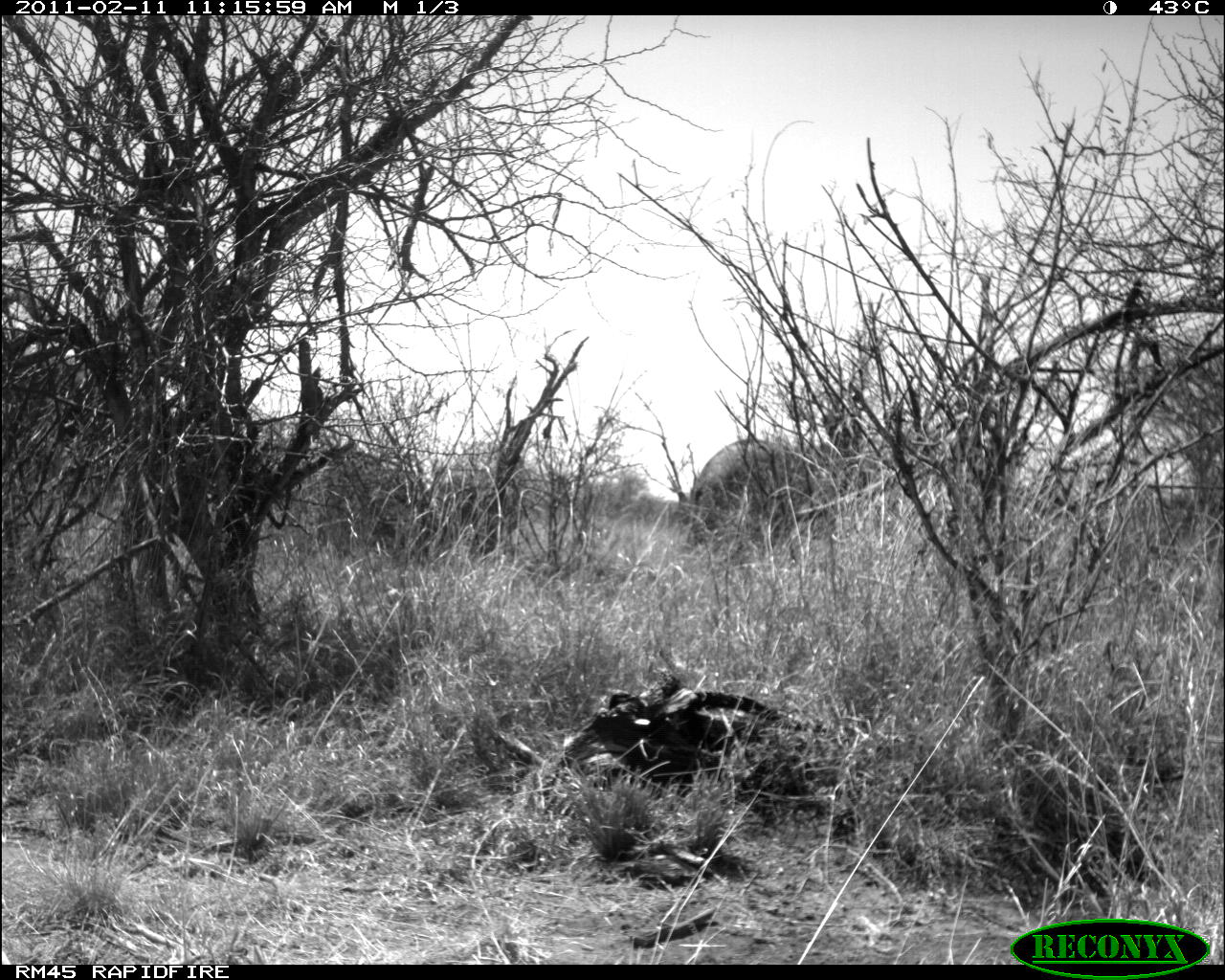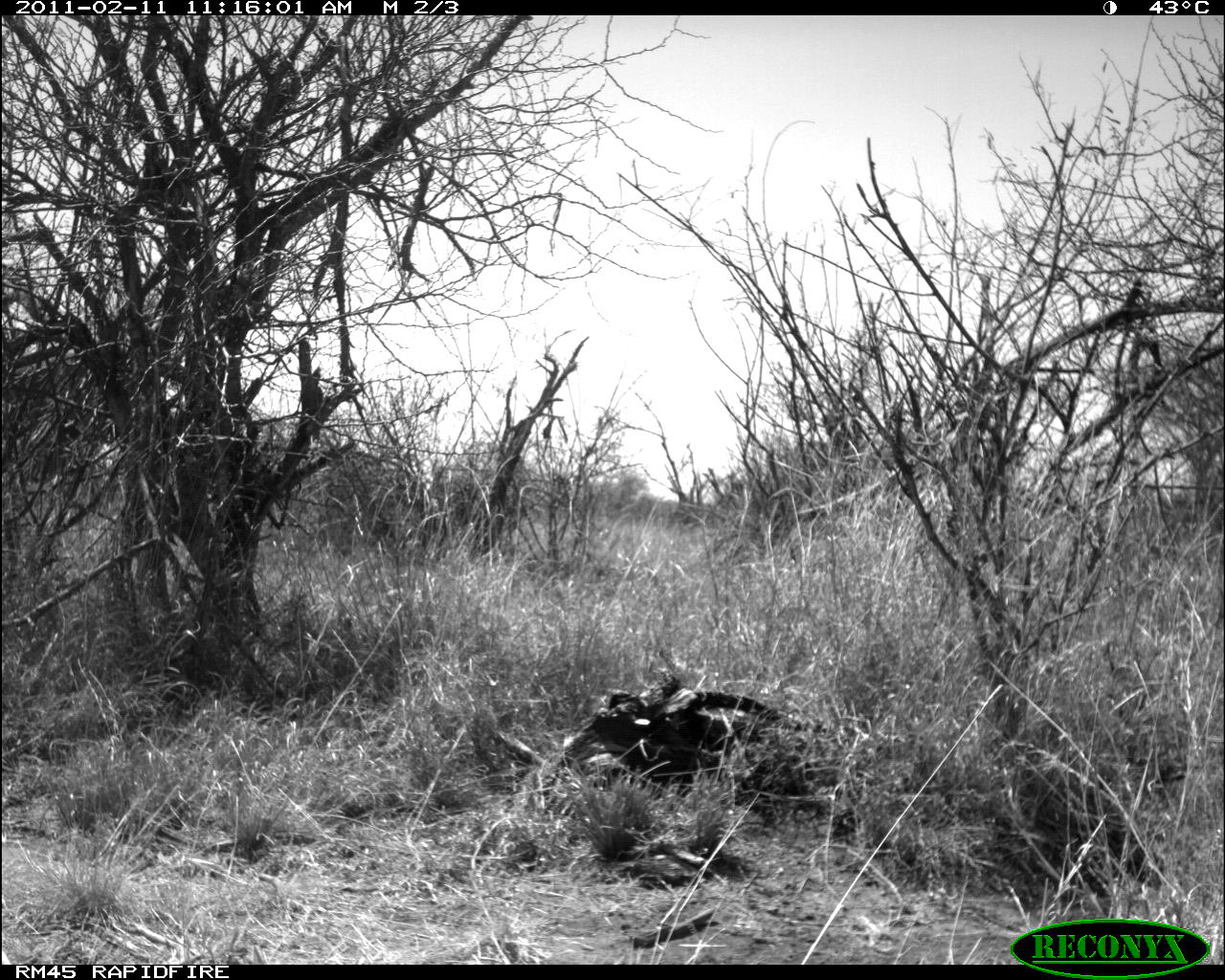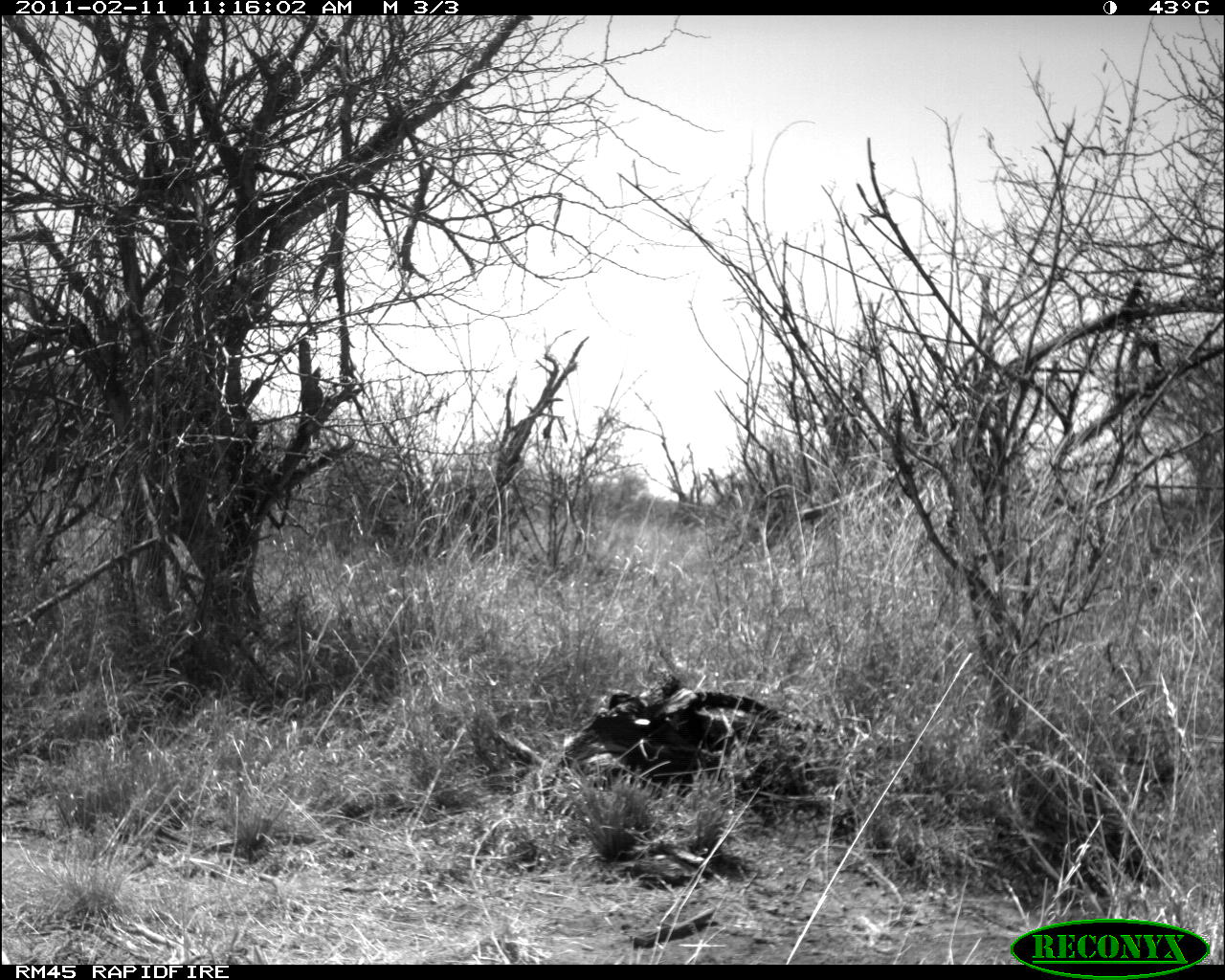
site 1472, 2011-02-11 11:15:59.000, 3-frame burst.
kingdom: Animalia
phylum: Chordata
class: Mammalia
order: Proboscidea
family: Elephantidae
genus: Loxodonta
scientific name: Loxodonta africana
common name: african bush elephant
Loxodonta africana (african bush elephant), count 1.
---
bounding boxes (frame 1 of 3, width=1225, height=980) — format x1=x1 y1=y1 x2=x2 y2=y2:
loxodonta africana: x1=674 y1=437 x2=840 y2=550